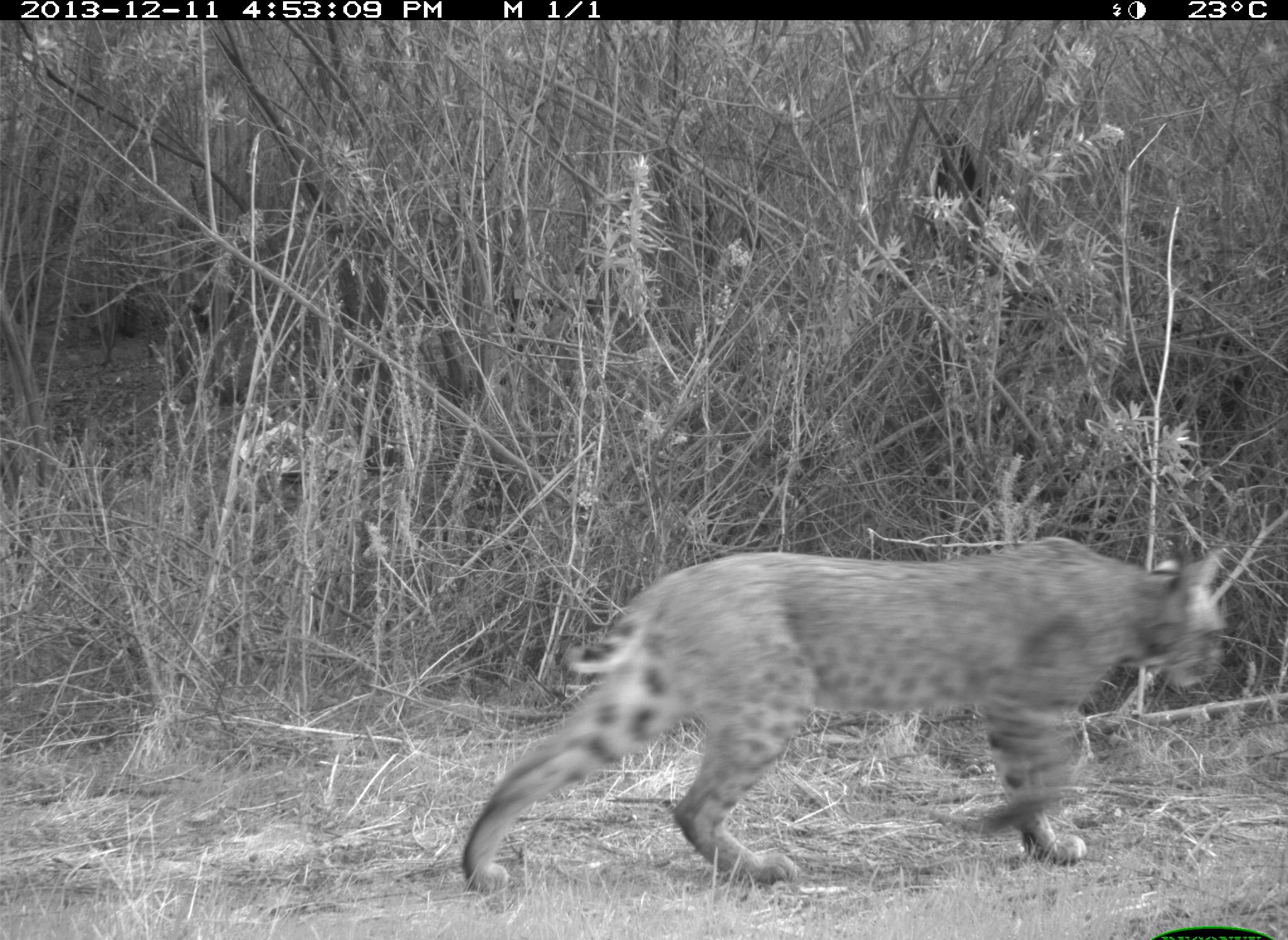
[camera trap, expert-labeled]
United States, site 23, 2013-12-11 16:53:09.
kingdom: Animalia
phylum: Chordata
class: Mammalia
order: Carnivora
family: Felidae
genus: Lynx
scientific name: Lynx rufus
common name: bobcat